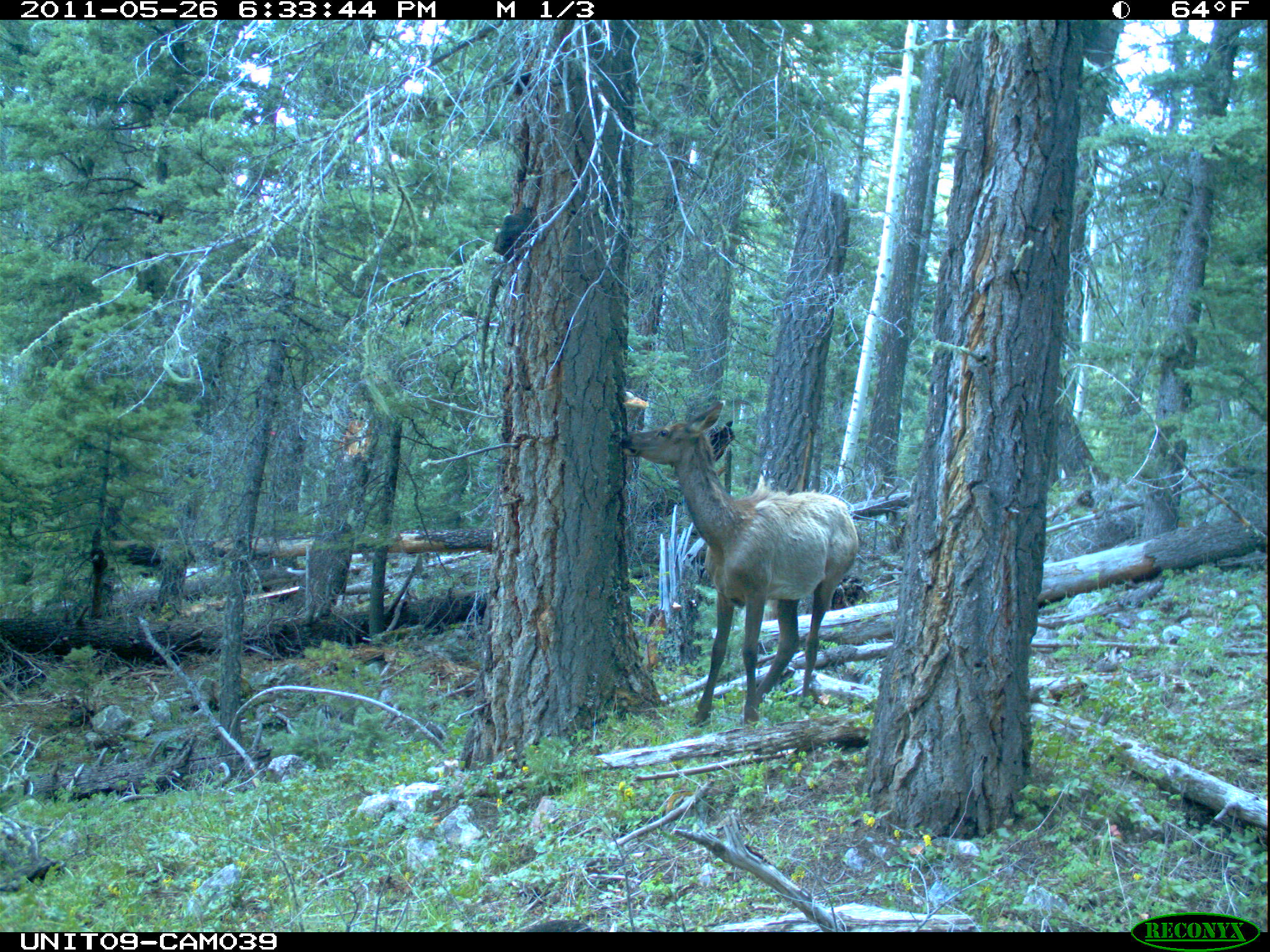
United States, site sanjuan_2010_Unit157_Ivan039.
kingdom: Animalia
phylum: Chordata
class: Mammalia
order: Artiodactyla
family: Cervidae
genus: Cervus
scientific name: Cervus elaphus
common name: red deer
Cervus elaphus (red deer).